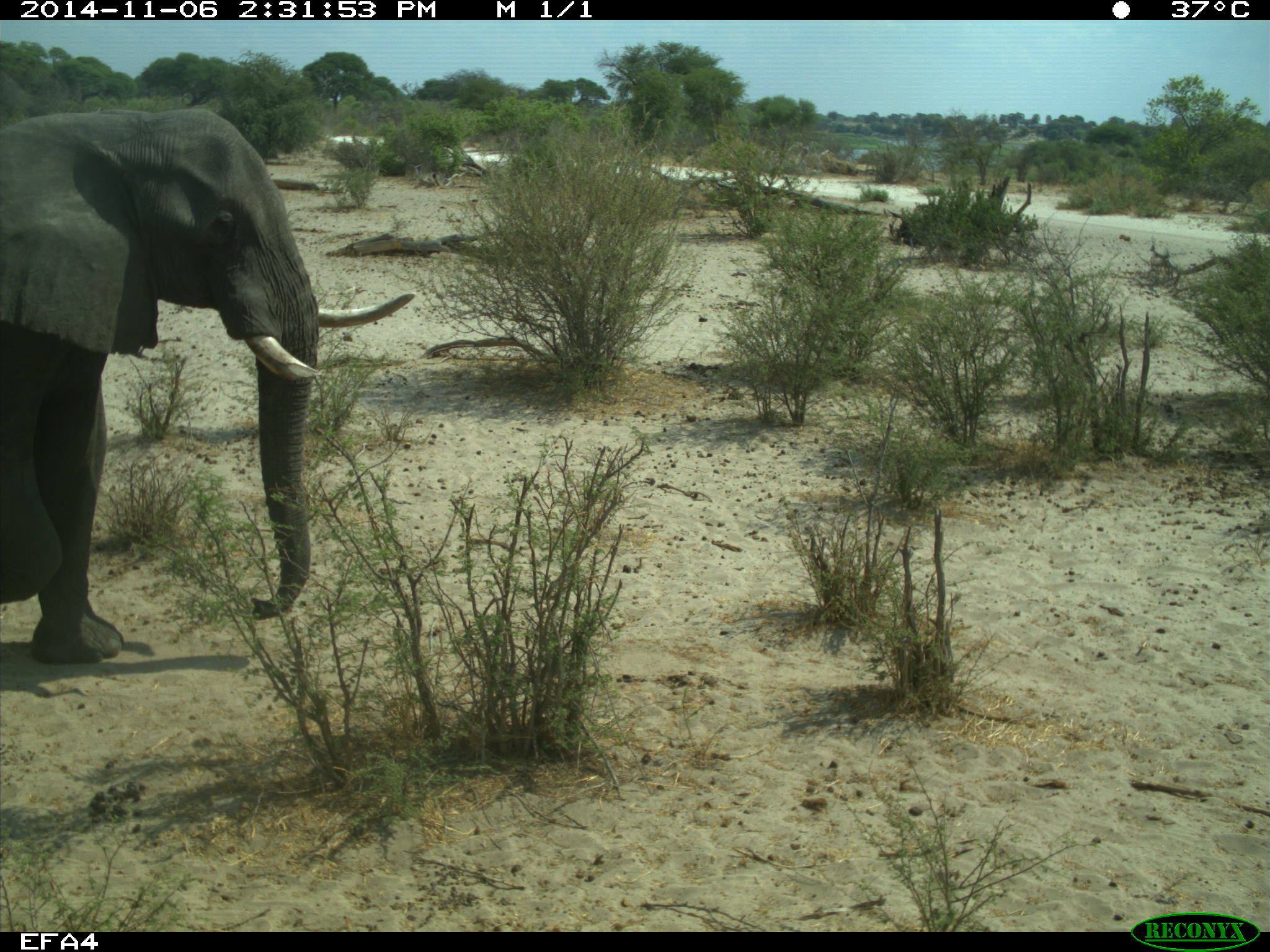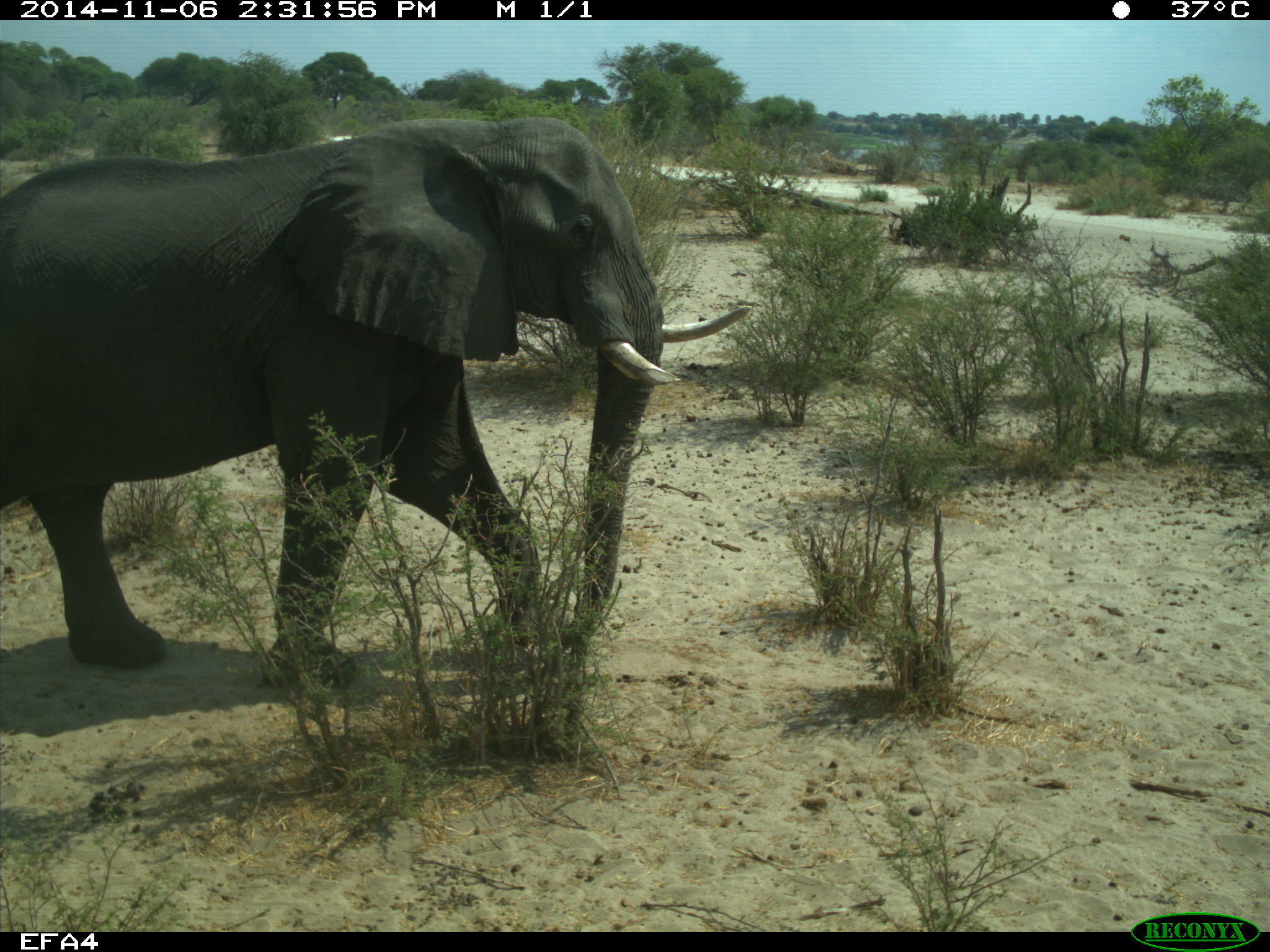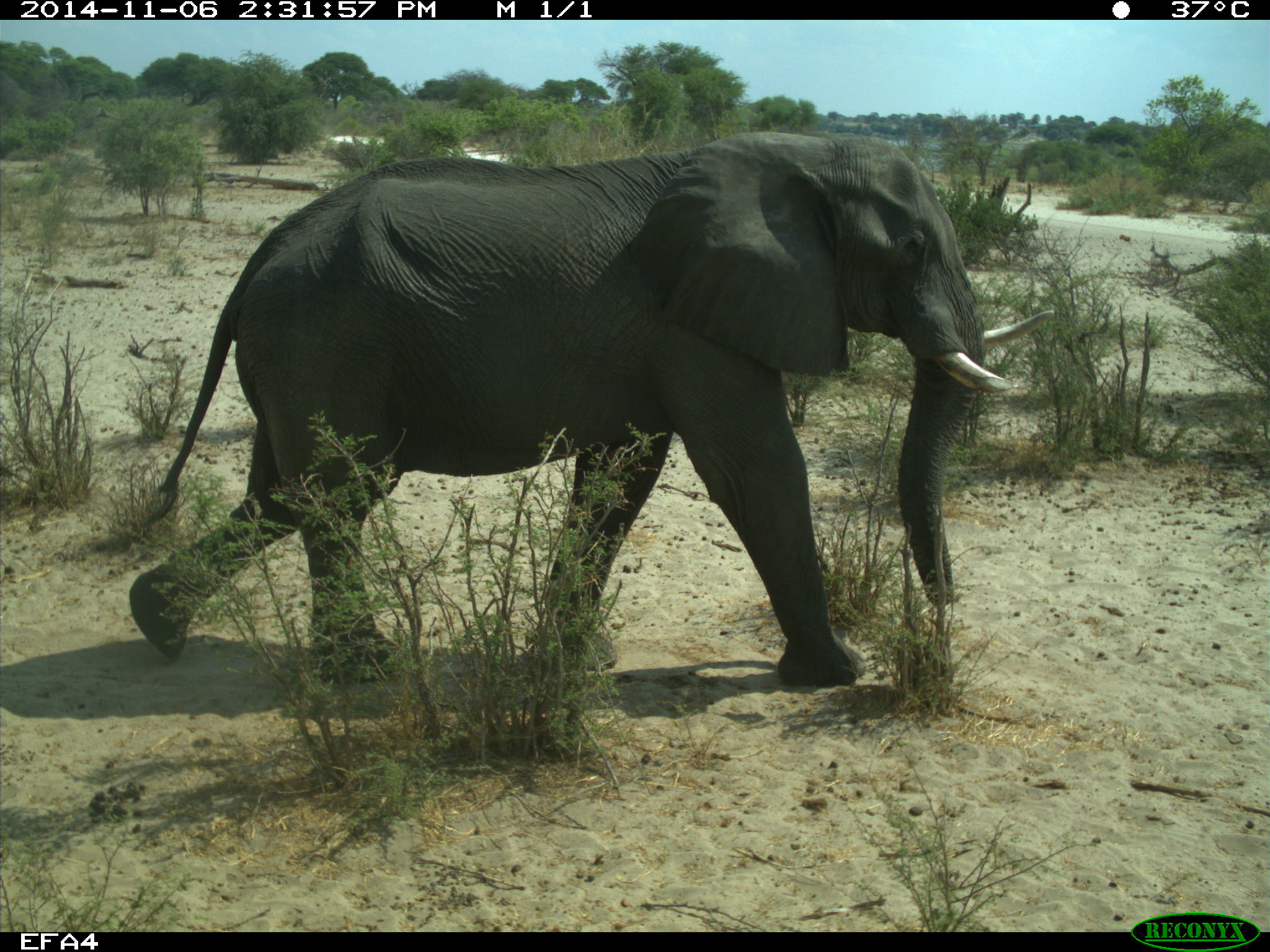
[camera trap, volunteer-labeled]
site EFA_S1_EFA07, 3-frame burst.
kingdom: Animalia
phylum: Chordata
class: Mammalia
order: Proboscidea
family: Elephantidae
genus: Loxodonta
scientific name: Loxodonta africana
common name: african bush elephant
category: elephant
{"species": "elephant (african bush elephant) (Loxodonta africana)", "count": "1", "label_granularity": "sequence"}